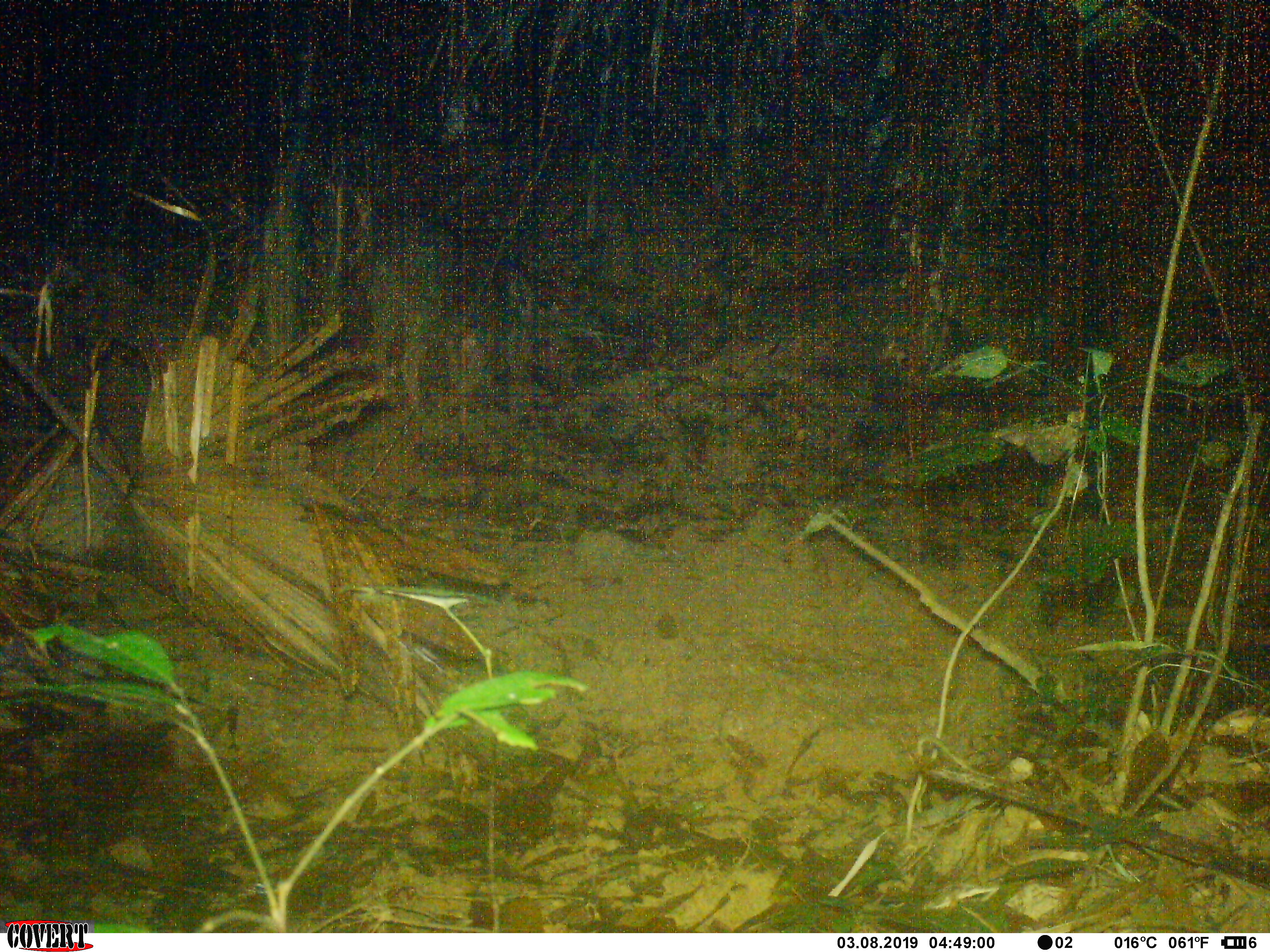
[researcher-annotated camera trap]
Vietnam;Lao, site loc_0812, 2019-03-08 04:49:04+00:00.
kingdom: Animalia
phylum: Chordata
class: Mammalia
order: Artiodactyla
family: Suidae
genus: Sus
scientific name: Sus scrofa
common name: eurasian wild pig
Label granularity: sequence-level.